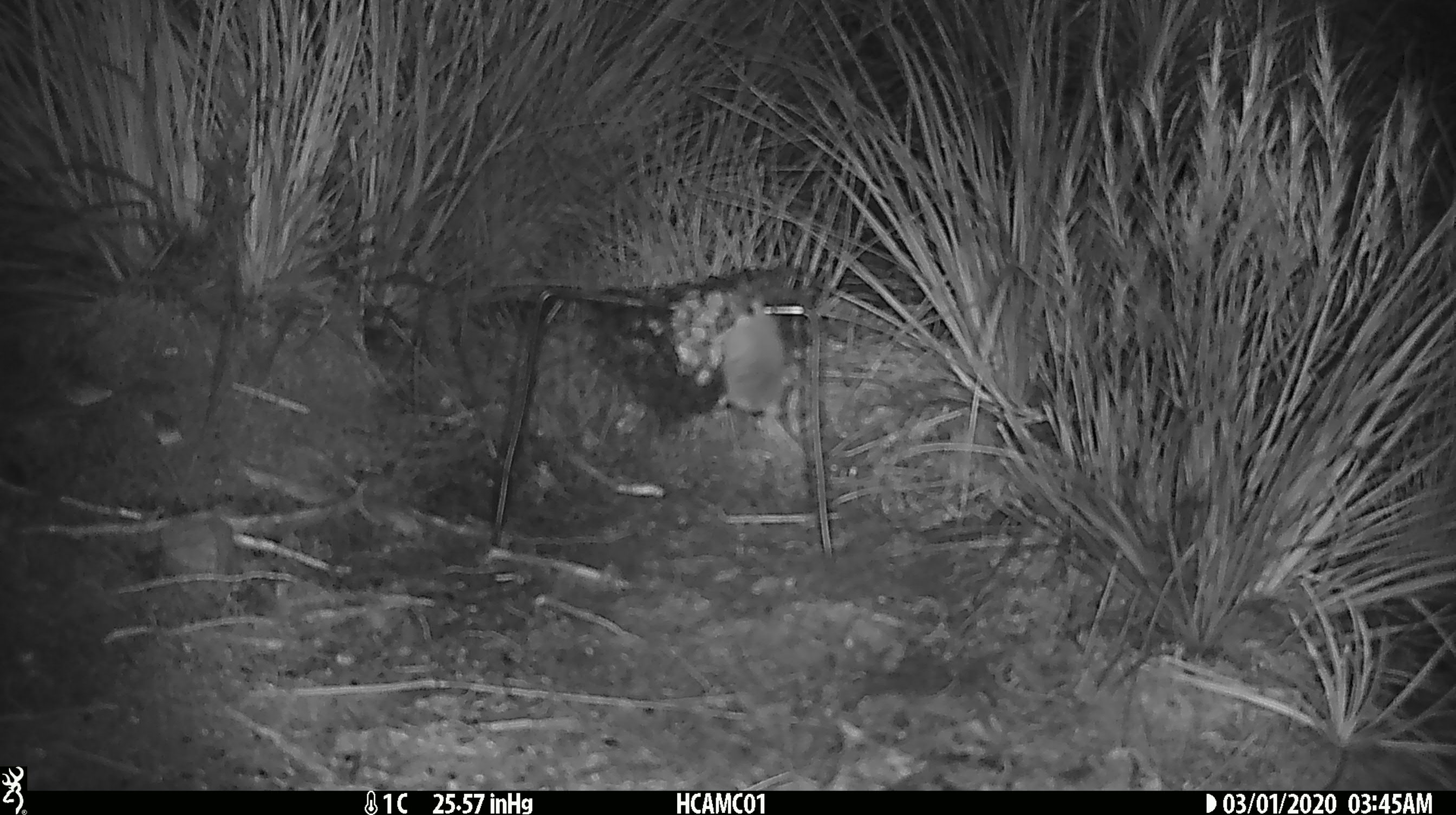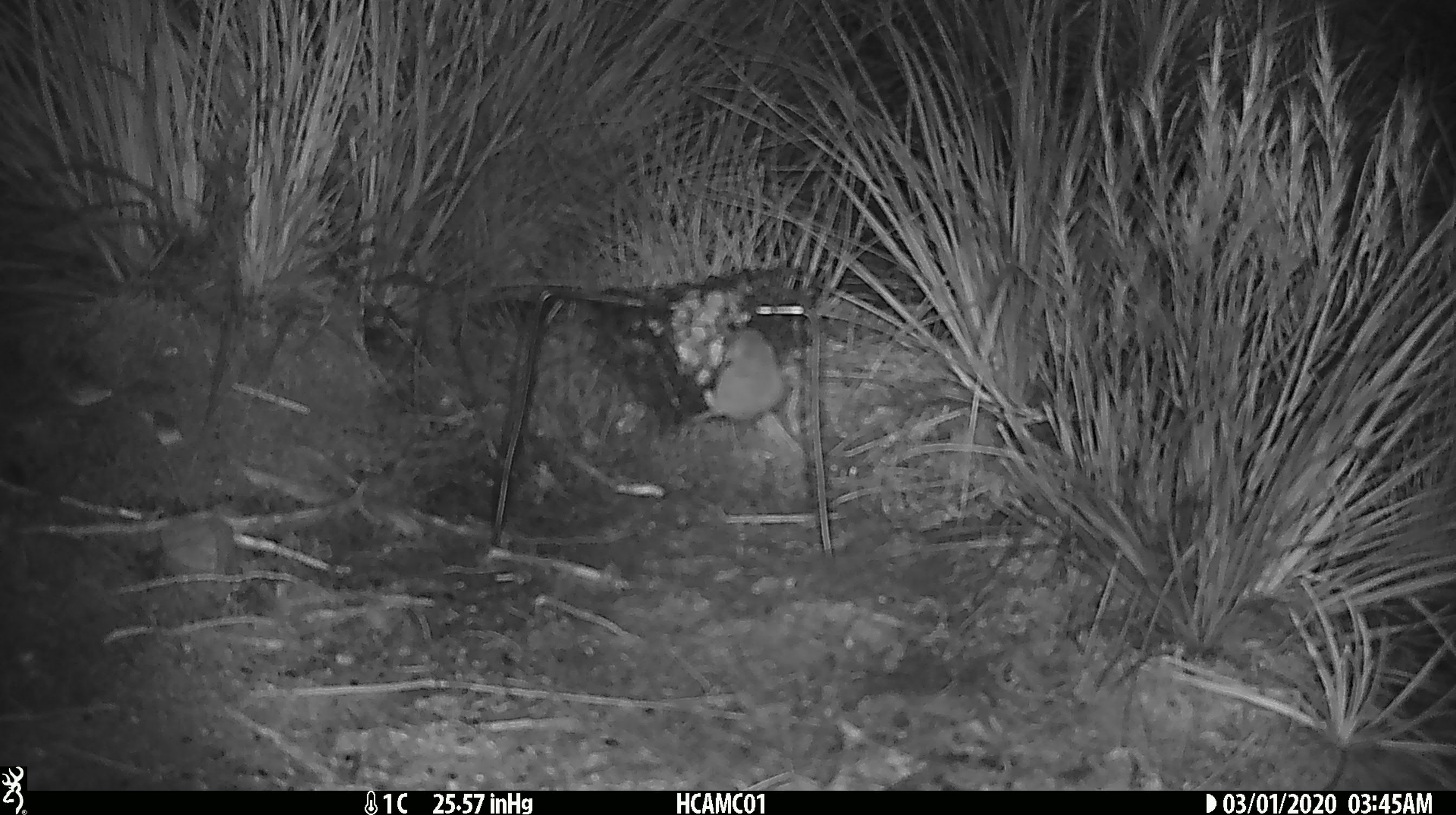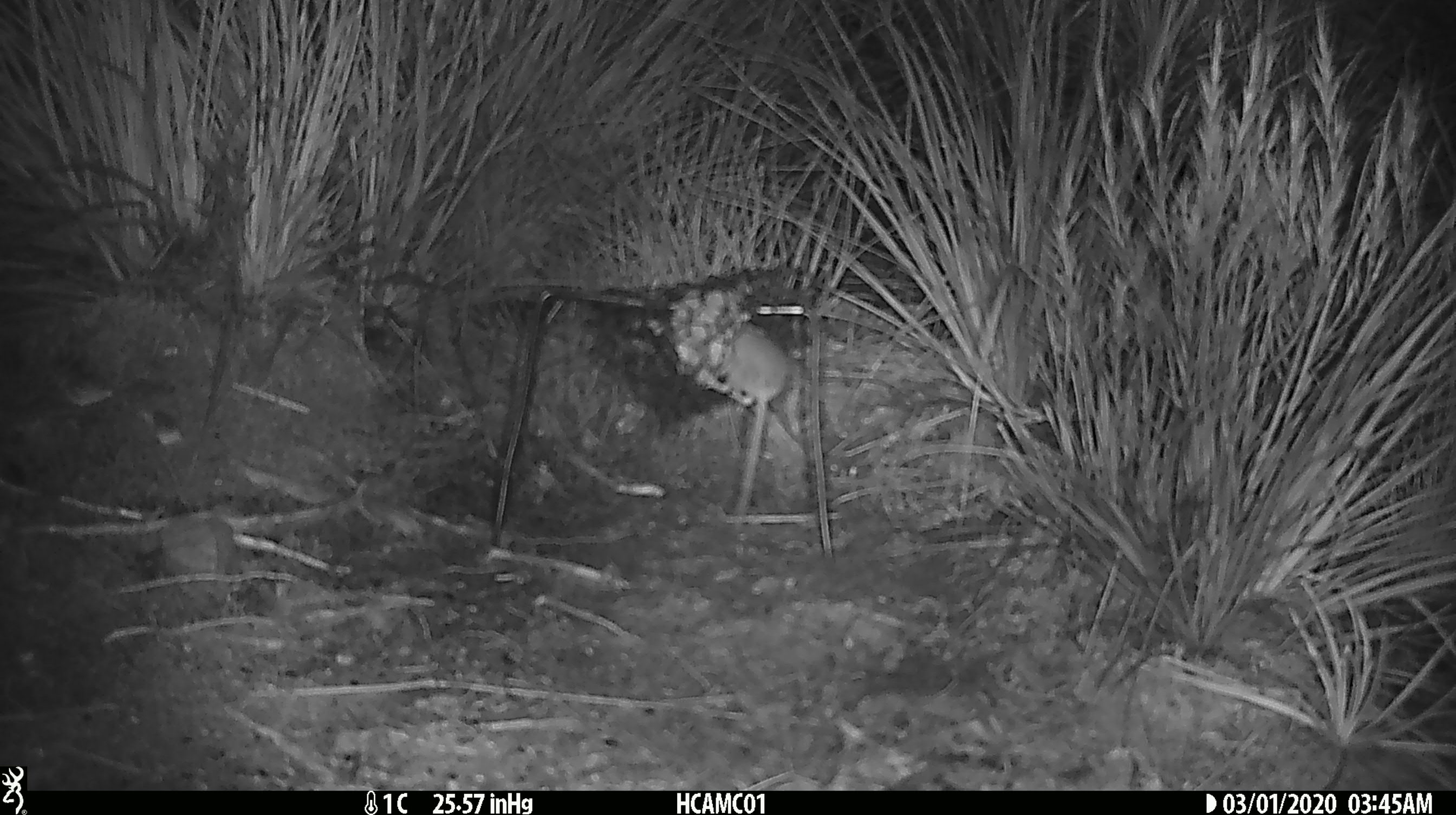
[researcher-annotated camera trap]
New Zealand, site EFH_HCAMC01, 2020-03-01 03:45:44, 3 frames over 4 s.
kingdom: Animalia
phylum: Chordata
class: Mammalia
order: Rodentia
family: Muridae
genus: Mus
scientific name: Mus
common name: mouse